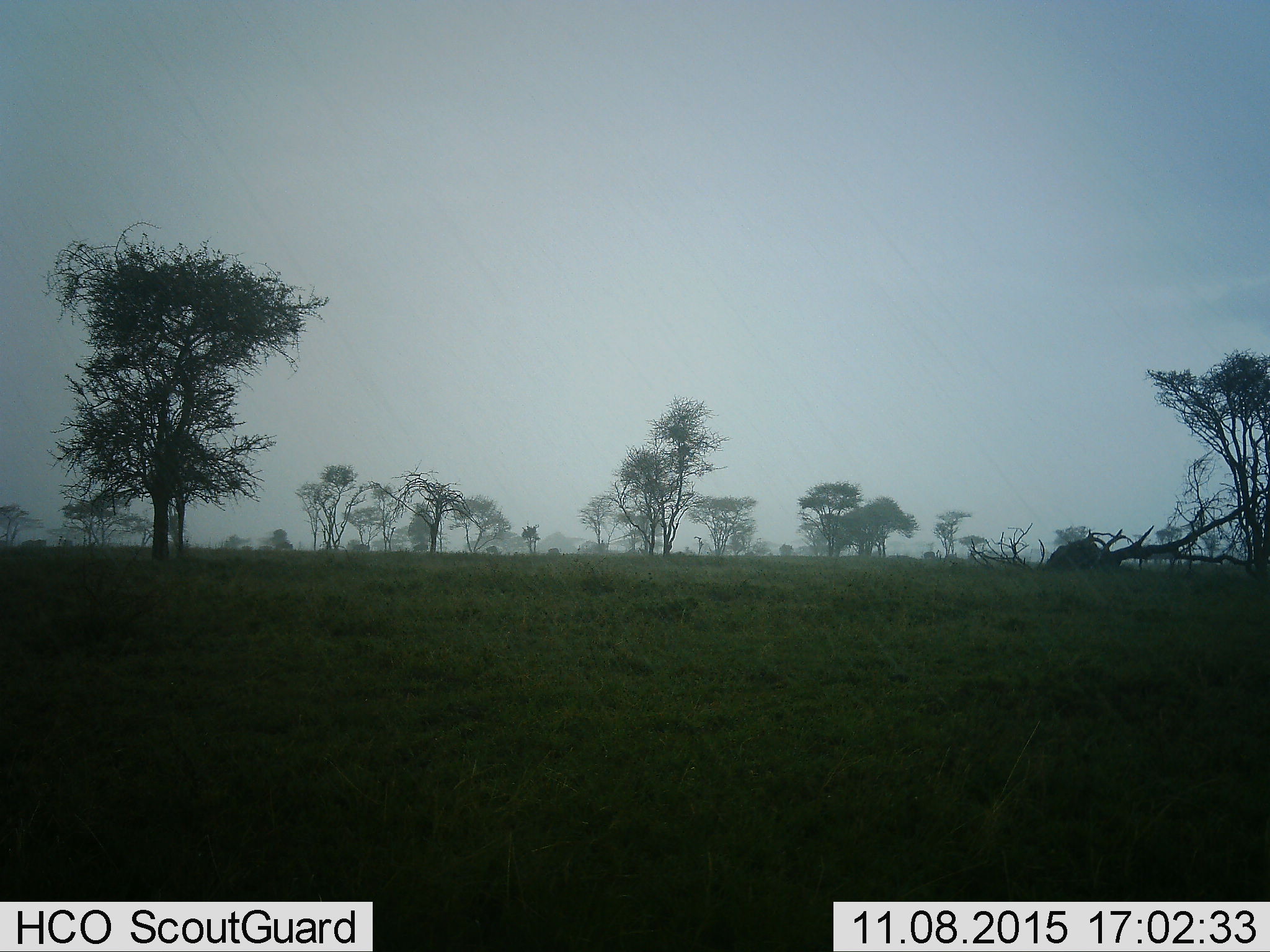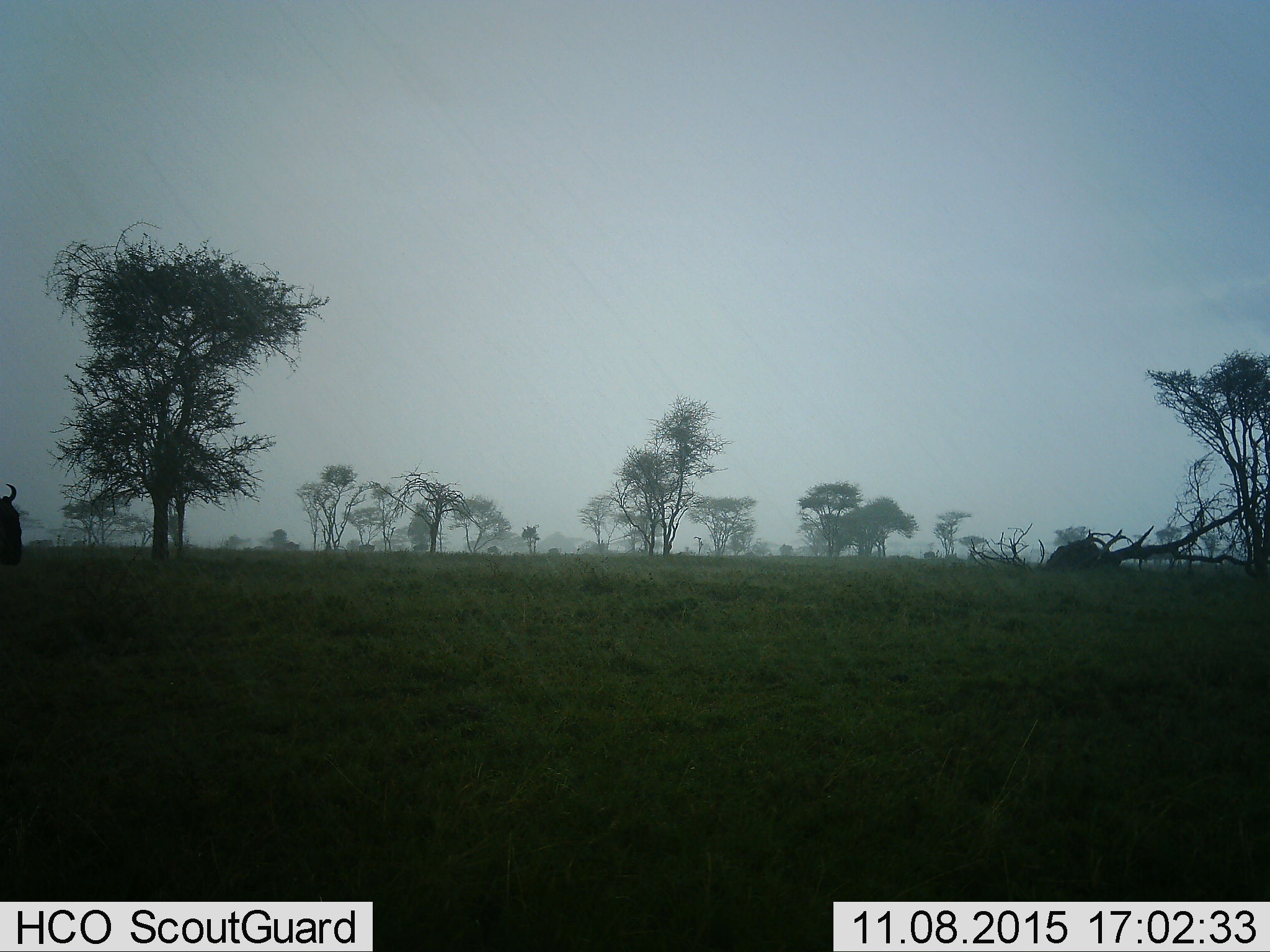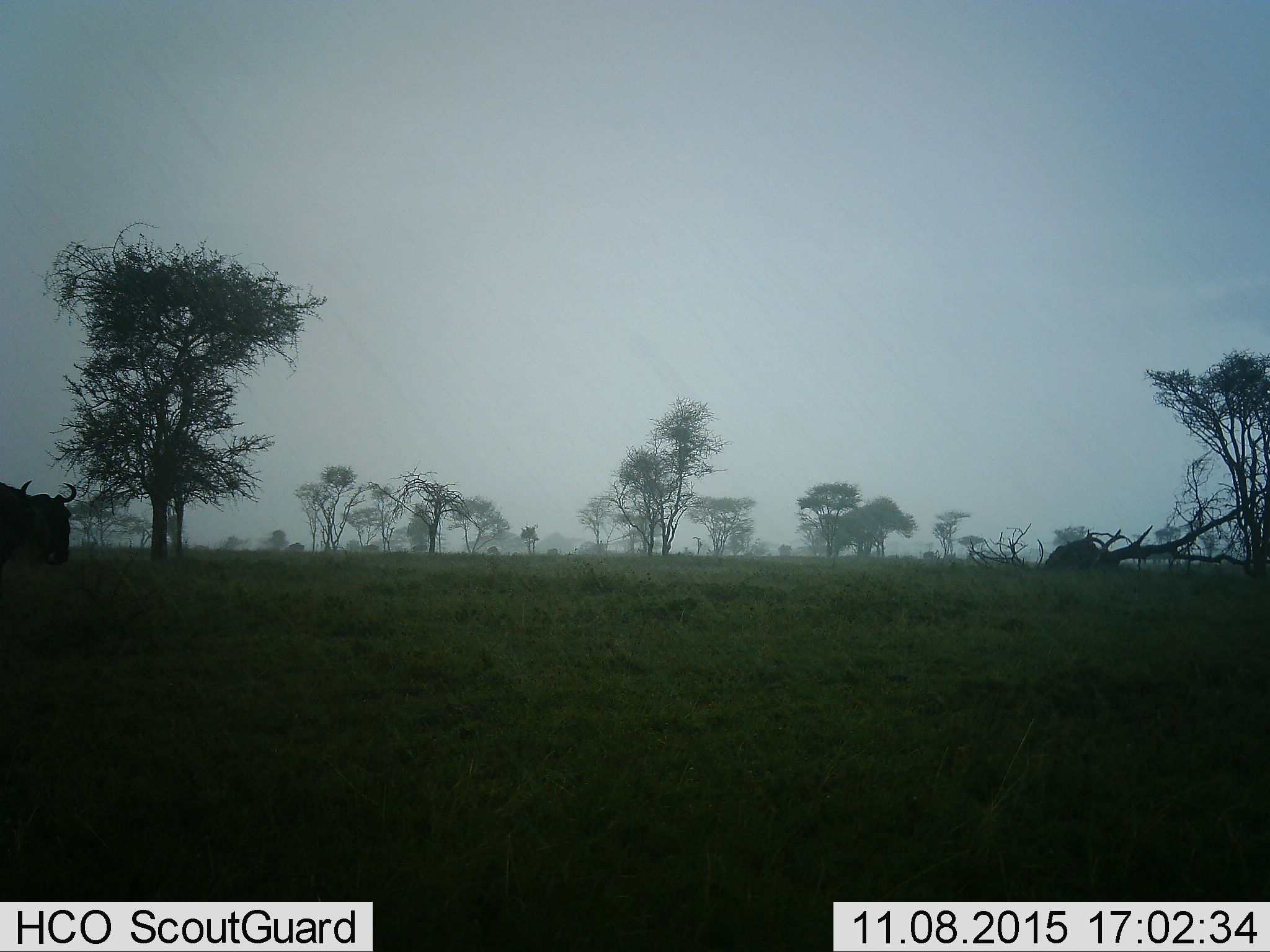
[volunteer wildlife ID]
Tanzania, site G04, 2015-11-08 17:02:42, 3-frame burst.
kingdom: Animalia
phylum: Chordata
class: Mammalia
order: Artiodactyla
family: Bovidae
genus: Connochaetes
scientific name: Connochaetes taurinus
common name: blue wildebeest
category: wildebeest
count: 1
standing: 17%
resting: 0%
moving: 92%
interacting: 0%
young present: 0%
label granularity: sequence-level